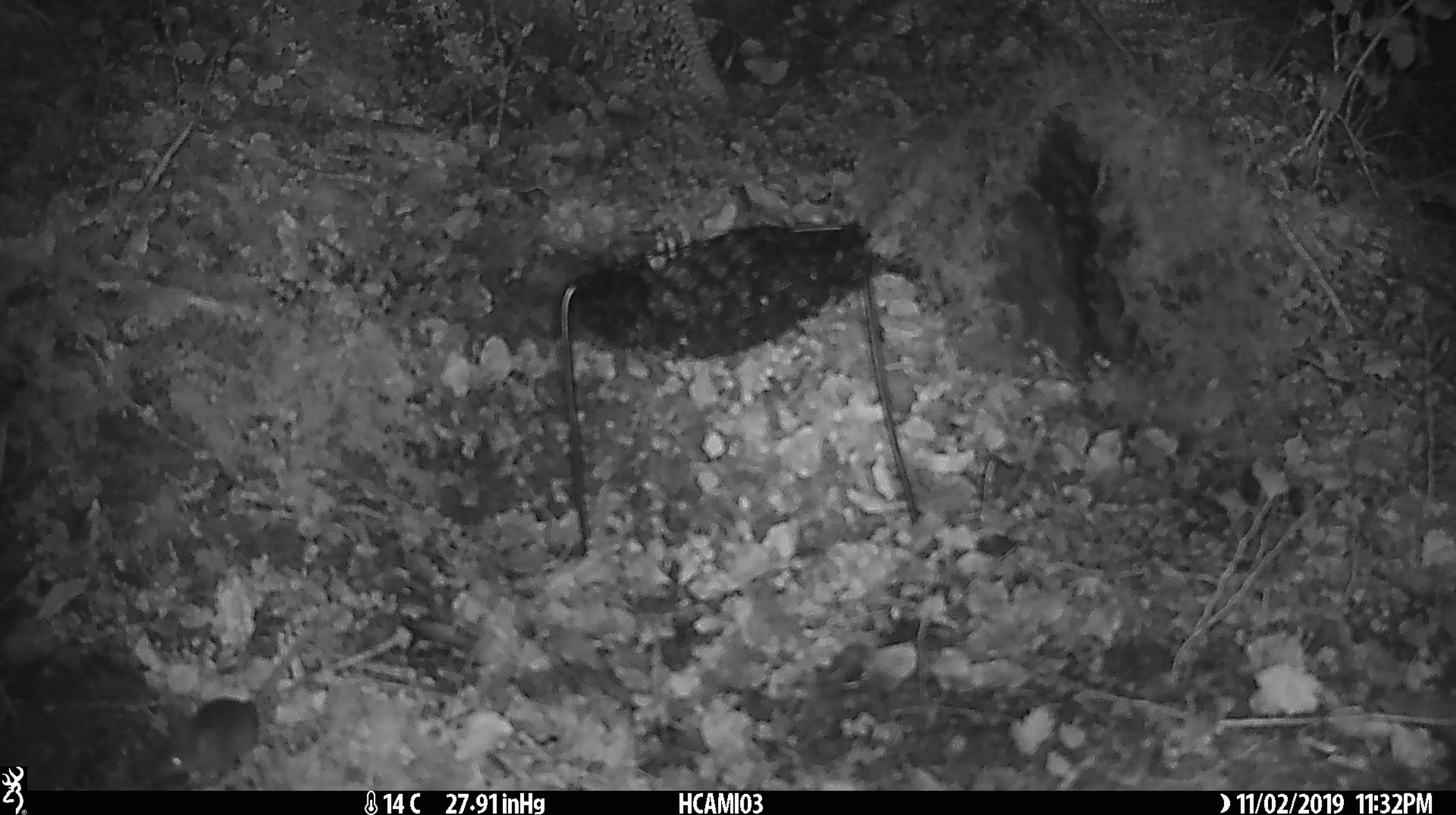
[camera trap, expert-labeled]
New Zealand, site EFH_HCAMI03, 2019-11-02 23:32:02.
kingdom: Animalia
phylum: Chordata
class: Mammalia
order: Rodentia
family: Muridae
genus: Mus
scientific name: Mus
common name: mouse